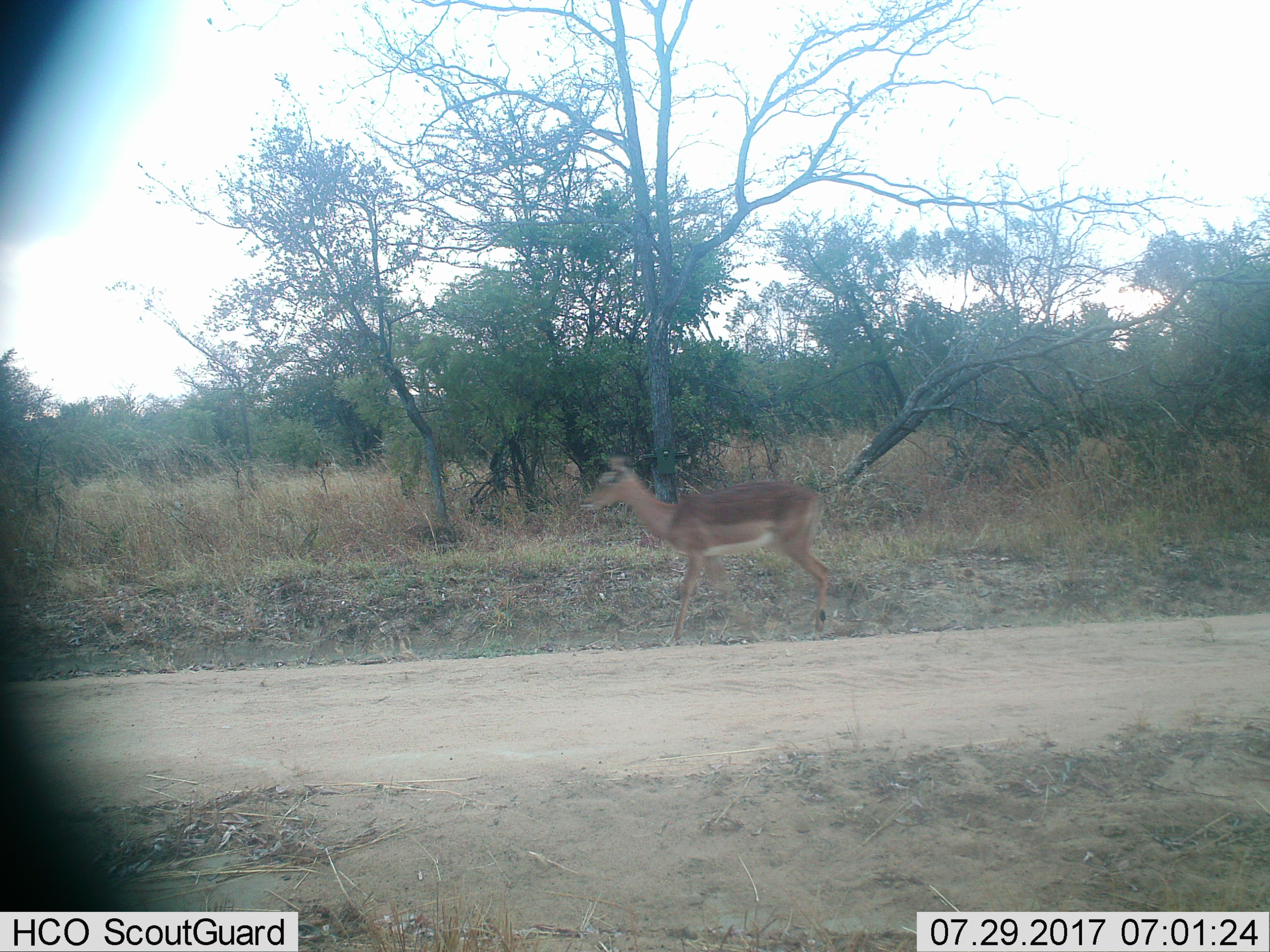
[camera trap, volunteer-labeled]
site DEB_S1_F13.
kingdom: Animalia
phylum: Chordata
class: Mammalia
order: Artiodactyla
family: Bovidae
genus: Aepyceros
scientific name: Aepyceros melampus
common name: impala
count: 1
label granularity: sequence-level